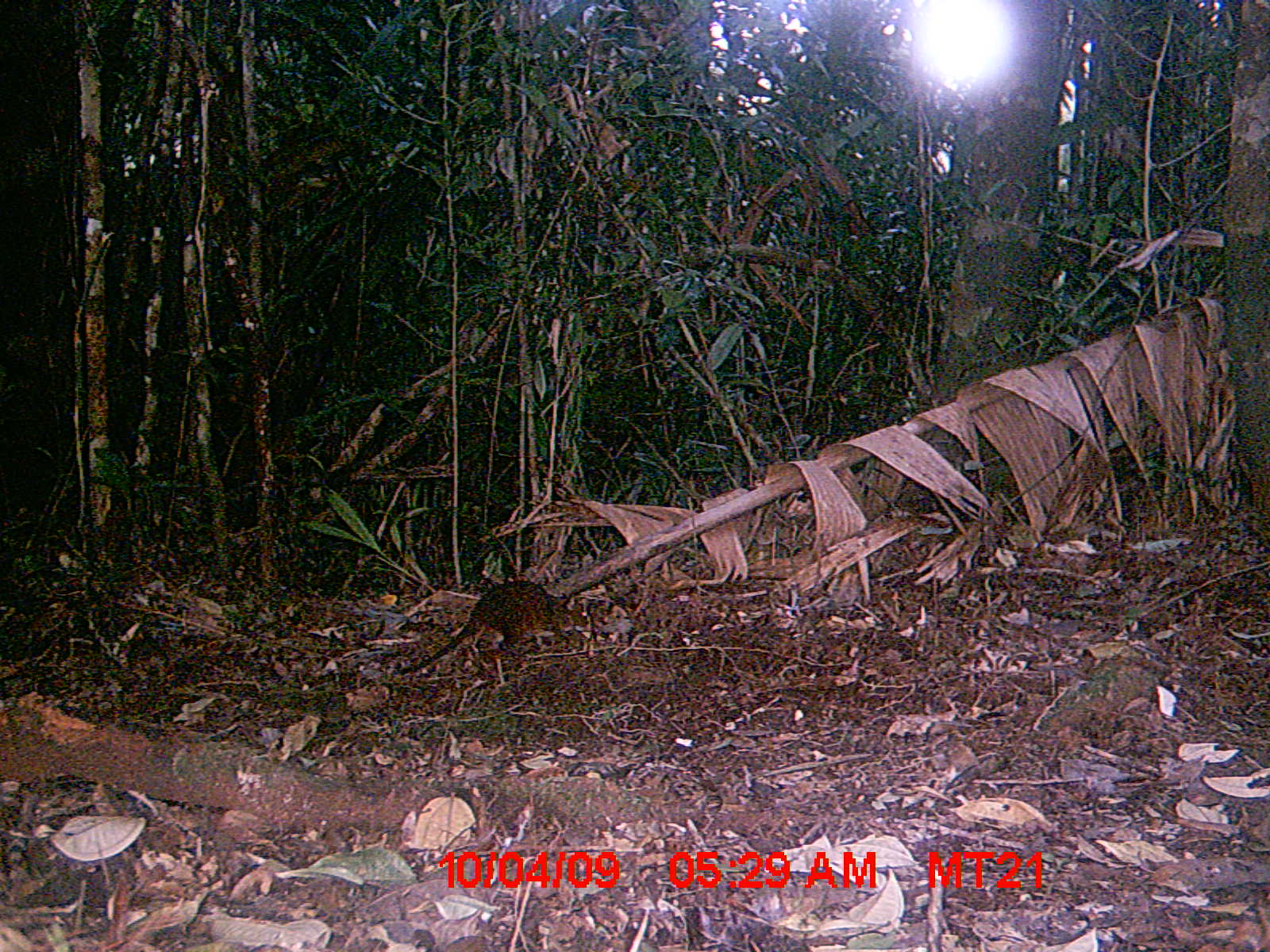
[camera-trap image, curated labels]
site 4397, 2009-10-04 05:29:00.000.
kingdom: Animalia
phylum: Chordata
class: Mammalia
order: Rodentia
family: Nesomyidae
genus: Nesomys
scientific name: Nesomys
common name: nesomys rodents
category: nesomys sp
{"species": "nesomys sp (nesomys rodents) (Nesomys)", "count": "1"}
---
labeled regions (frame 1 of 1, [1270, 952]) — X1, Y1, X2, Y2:
nesomys sp: 384, 579, 587, 674